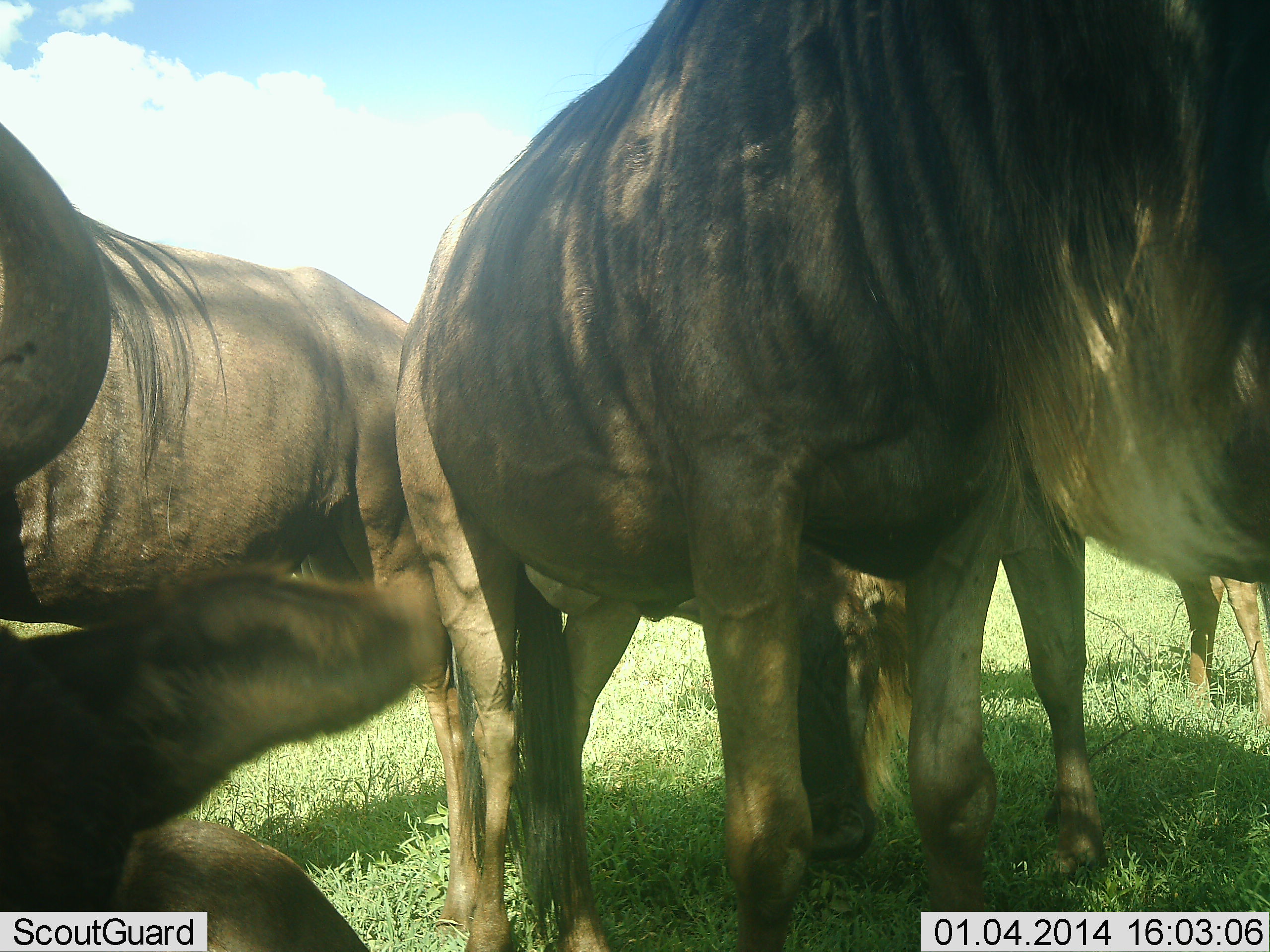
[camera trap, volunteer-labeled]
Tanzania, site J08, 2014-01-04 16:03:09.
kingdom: Animalia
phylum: Chordata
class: Mammalia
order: Artiodactyla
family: Bovidae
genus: Connochaetes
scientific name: Connochaetes taurinus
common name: blue wildebeest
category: wildebeest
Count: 4.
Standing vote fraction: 90%.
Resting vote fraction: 50%.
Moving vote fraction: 0%.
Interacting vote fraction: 0%.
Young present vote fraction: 20%.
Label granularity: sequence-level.